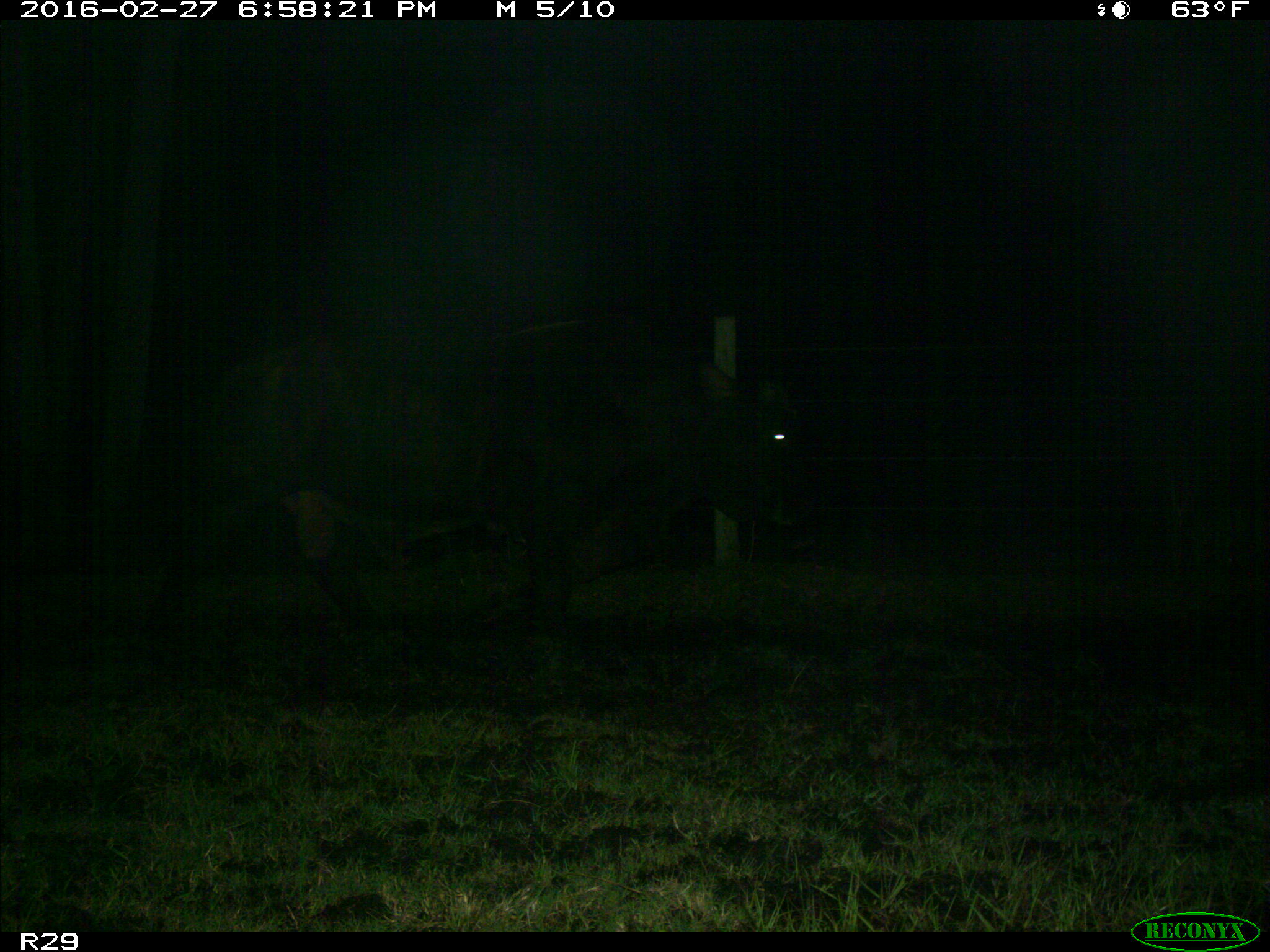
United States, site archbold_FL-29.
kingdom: Animalia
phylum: Chordata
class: Mammalia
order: Artiodactyla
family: Bovidae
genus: Bos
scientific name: Bos taurus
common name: domestic cow